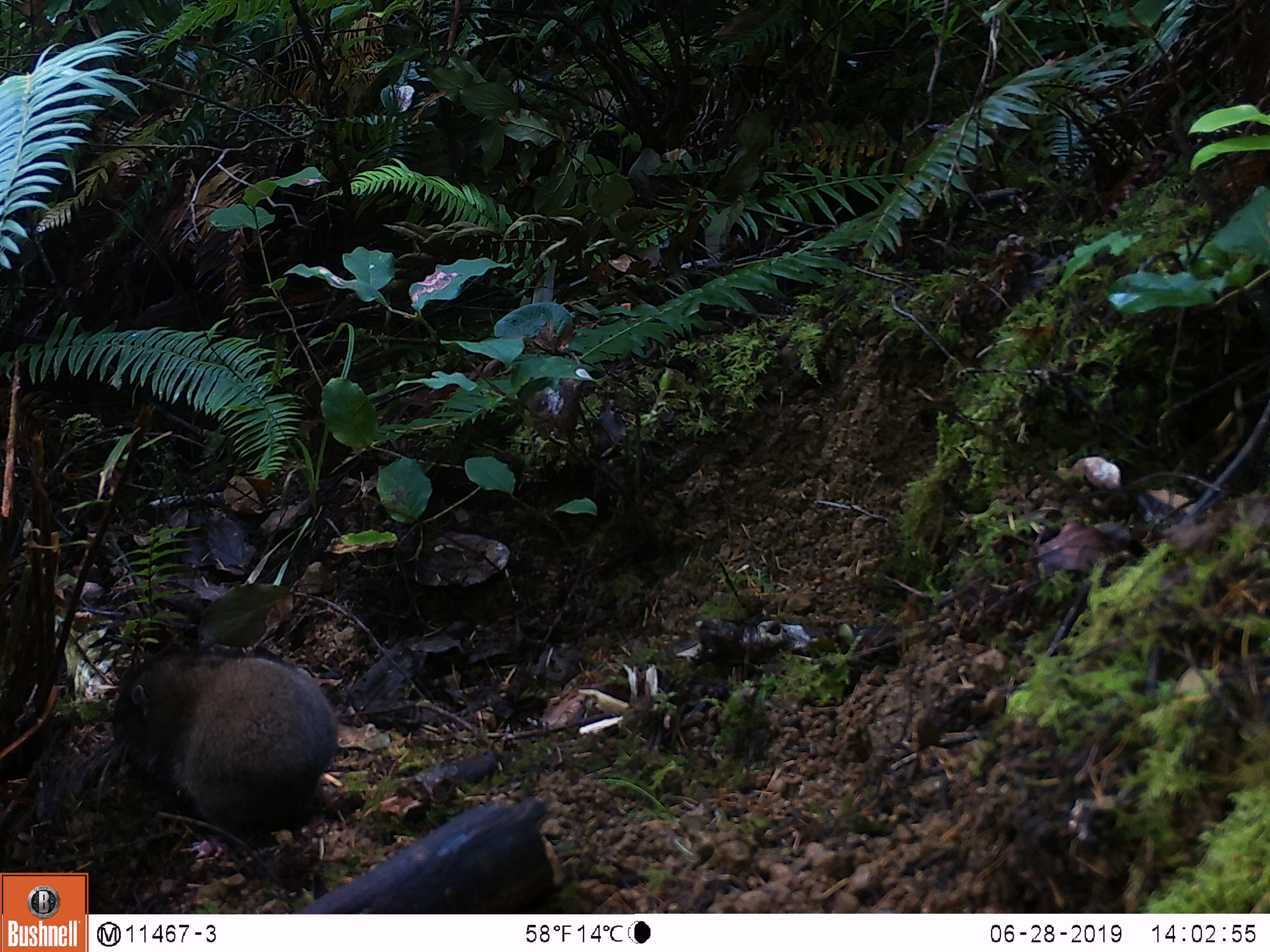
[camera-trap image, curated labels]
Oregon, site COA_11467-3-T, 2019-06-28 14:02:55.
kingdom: Animalia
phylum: Chordata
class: Mammalia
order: Rodentia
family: Aplodontiidae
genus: Aplodontia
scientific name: Aplodontia rufa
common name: mountain beaver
Mountain beaver (Aplodontia rufa).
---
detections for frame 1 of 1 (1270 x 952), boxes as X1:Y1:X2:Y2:
mountain beaver: 101:648:337:833